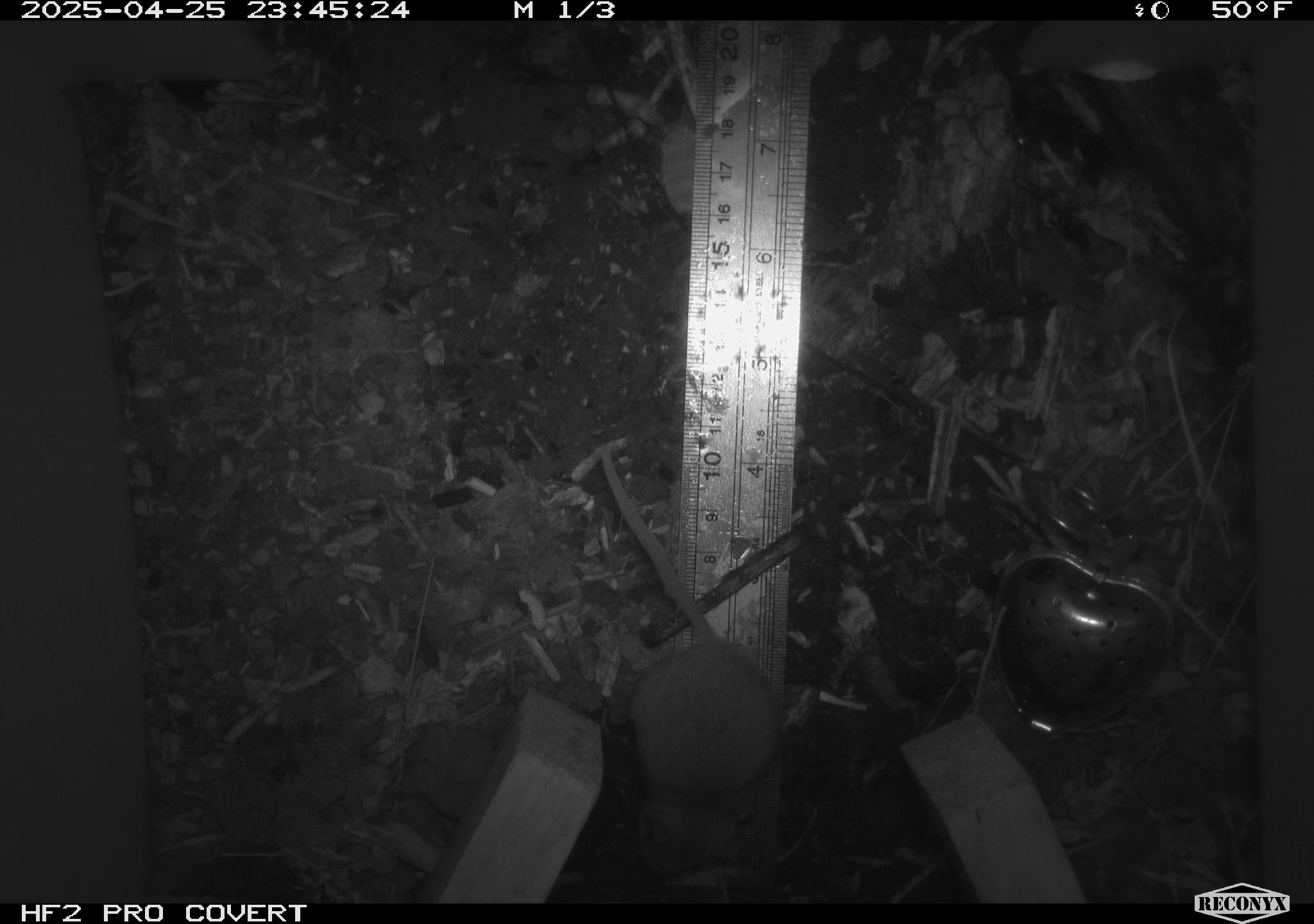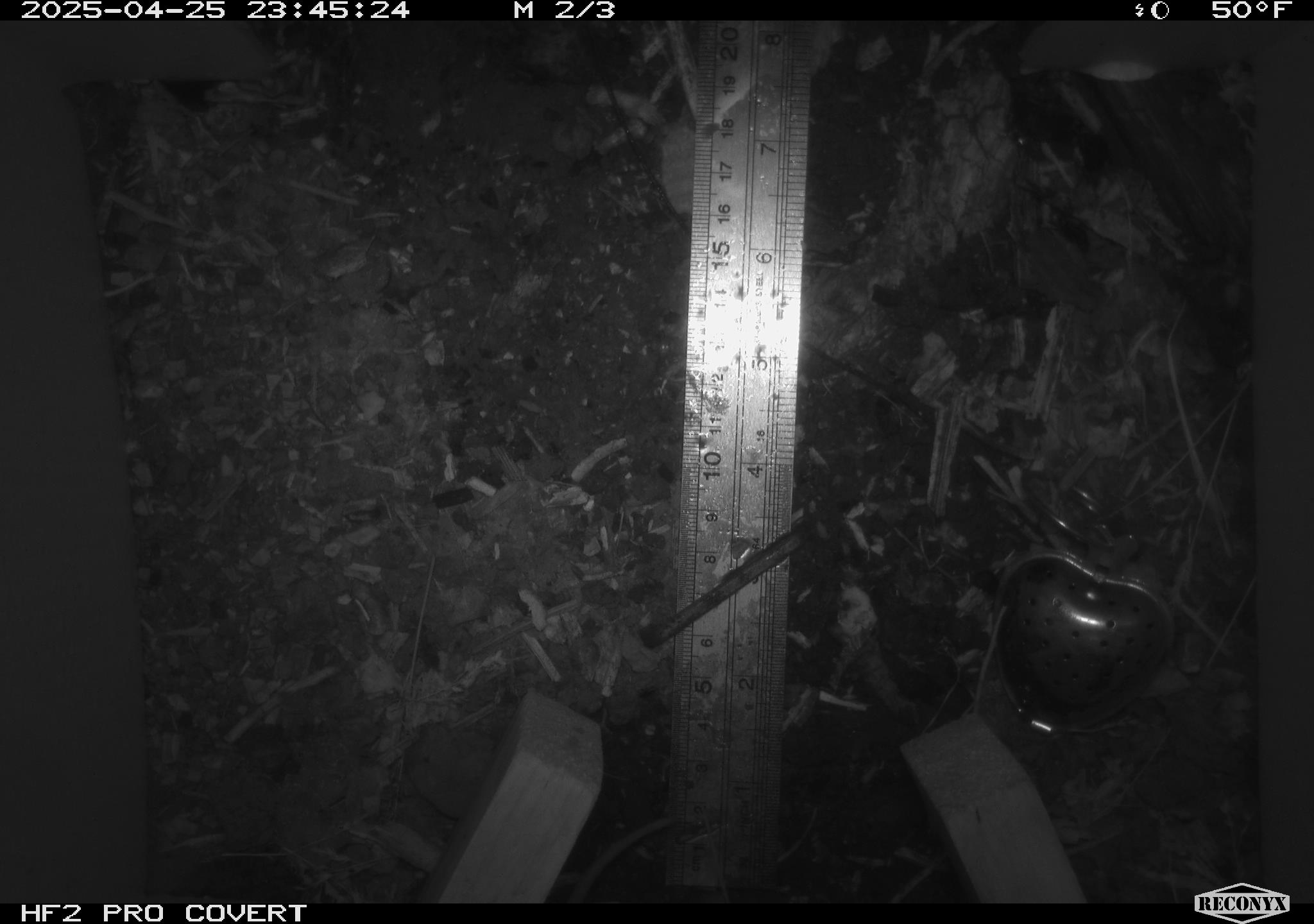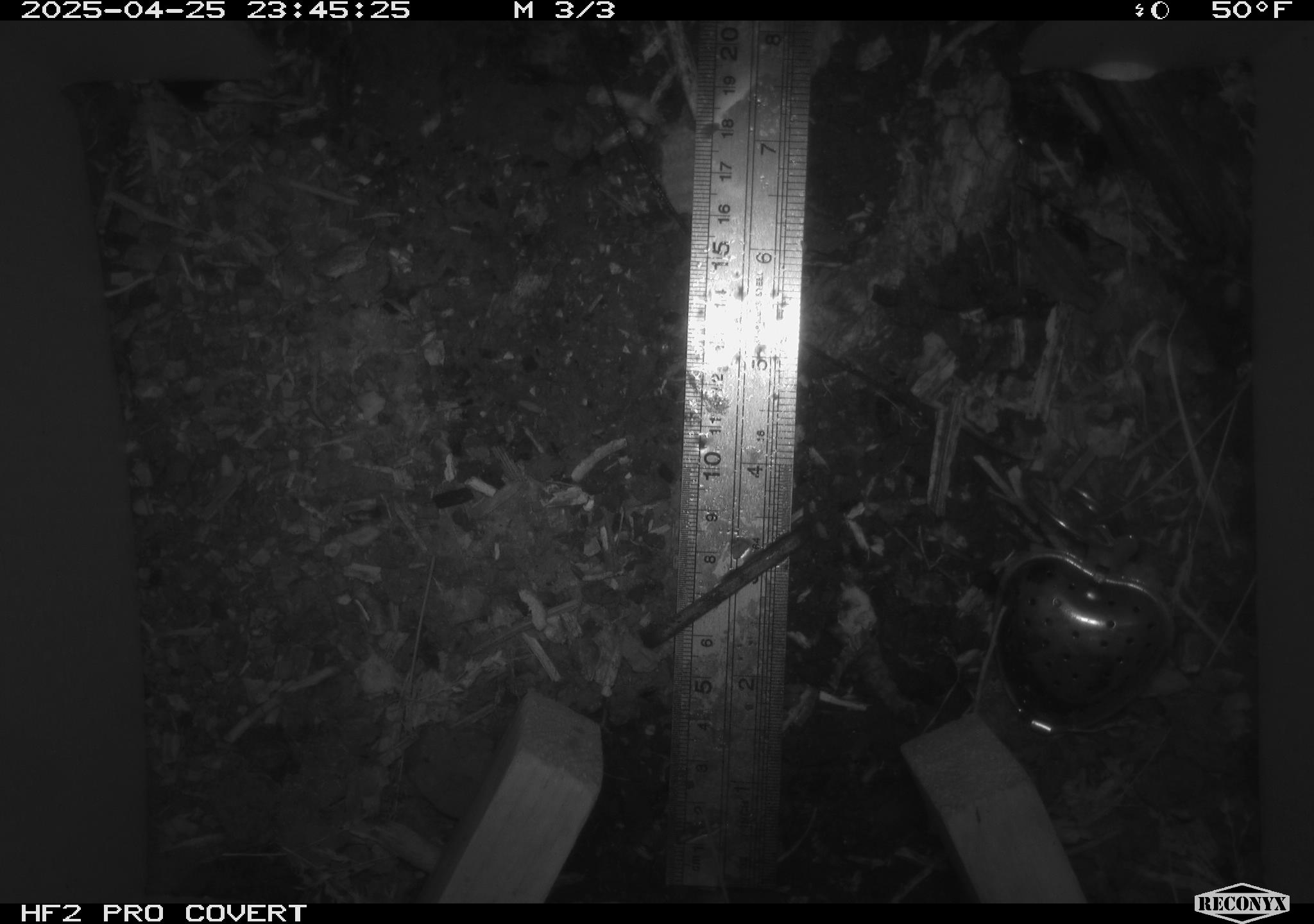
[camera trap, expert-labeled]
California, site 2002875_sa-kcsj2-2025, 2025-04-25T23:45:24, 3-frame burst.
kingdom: Animalia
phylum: Chordata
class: Mammalia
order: Rodentia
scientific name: Rodentia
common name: rodent